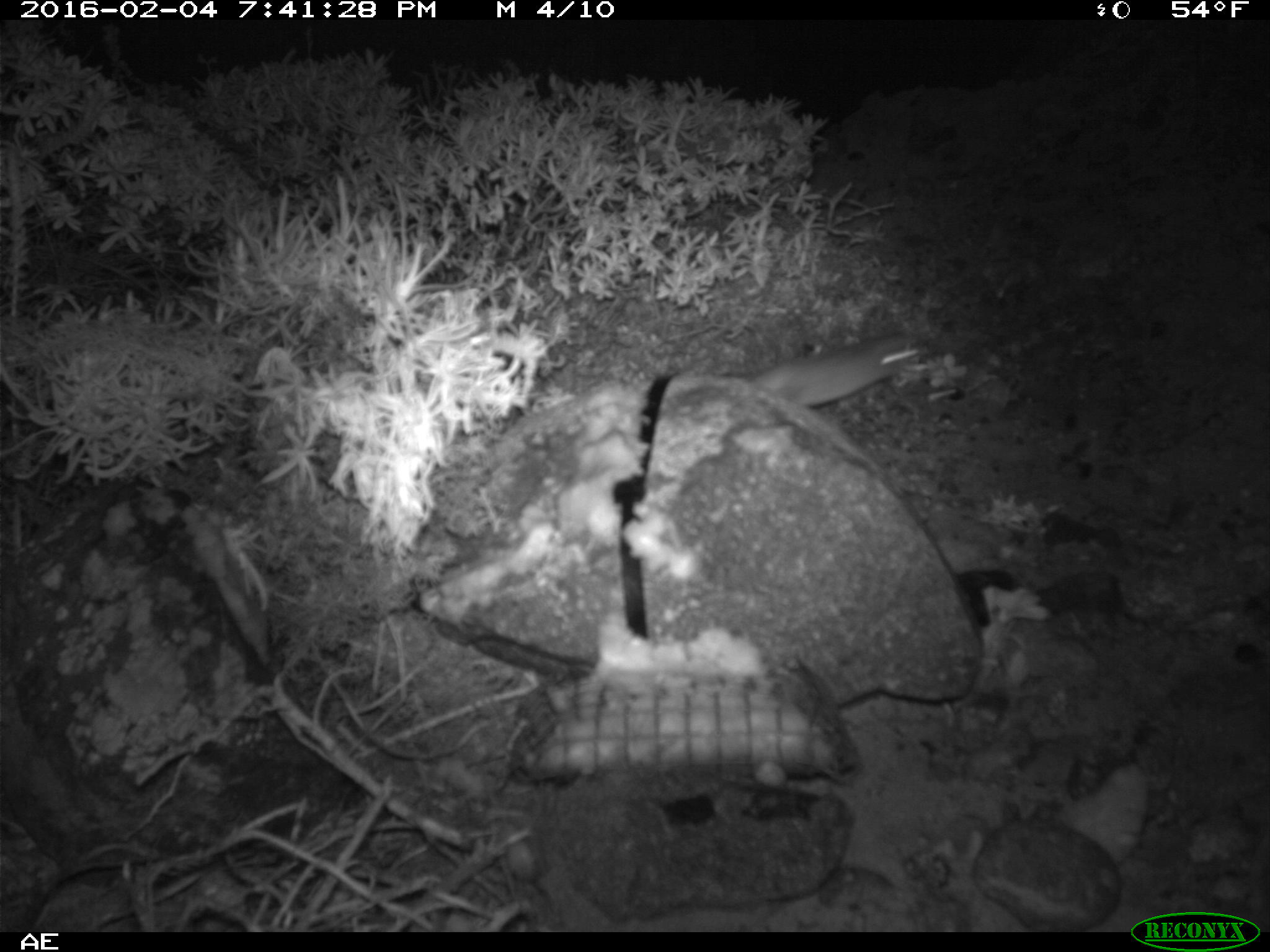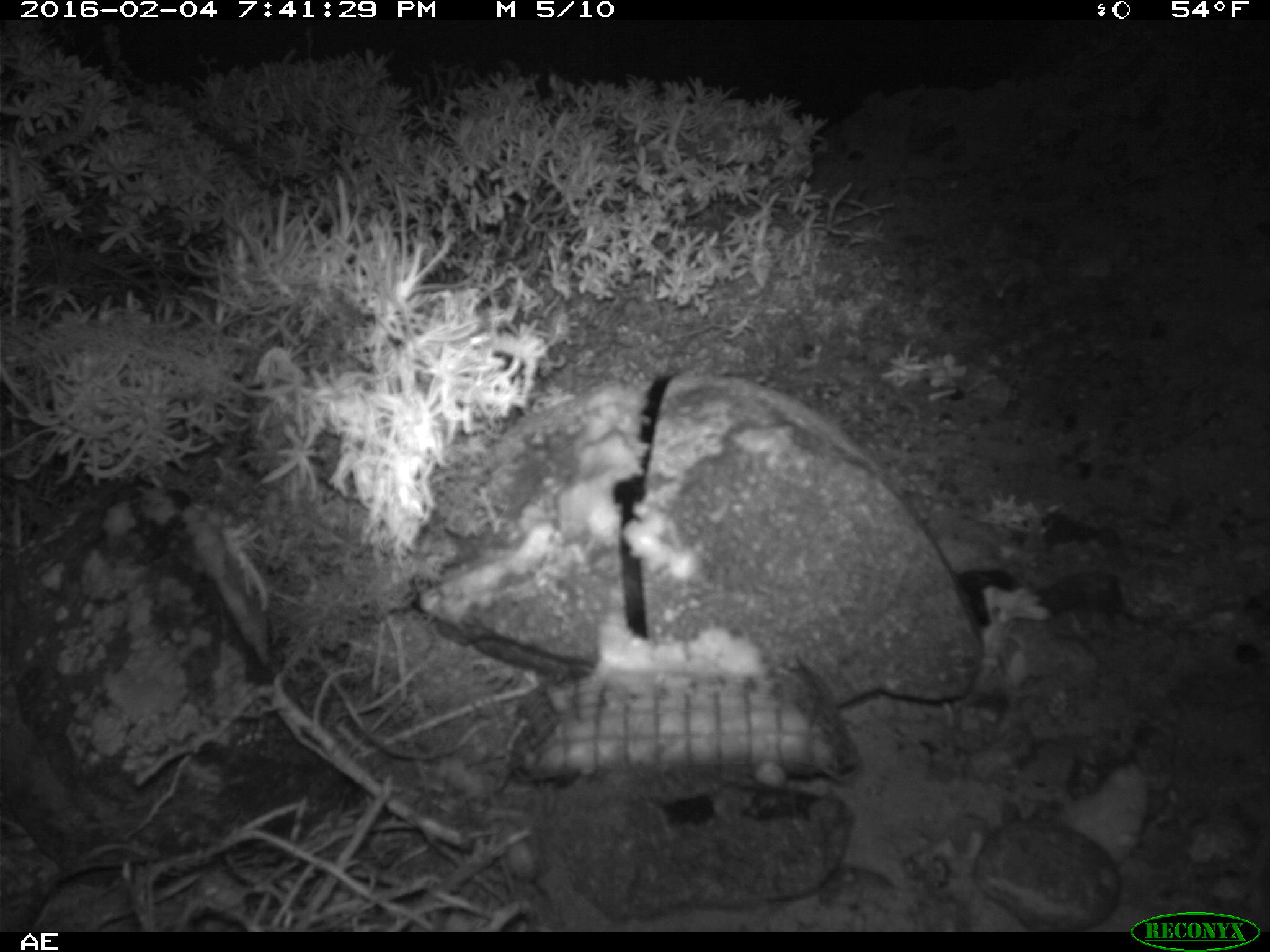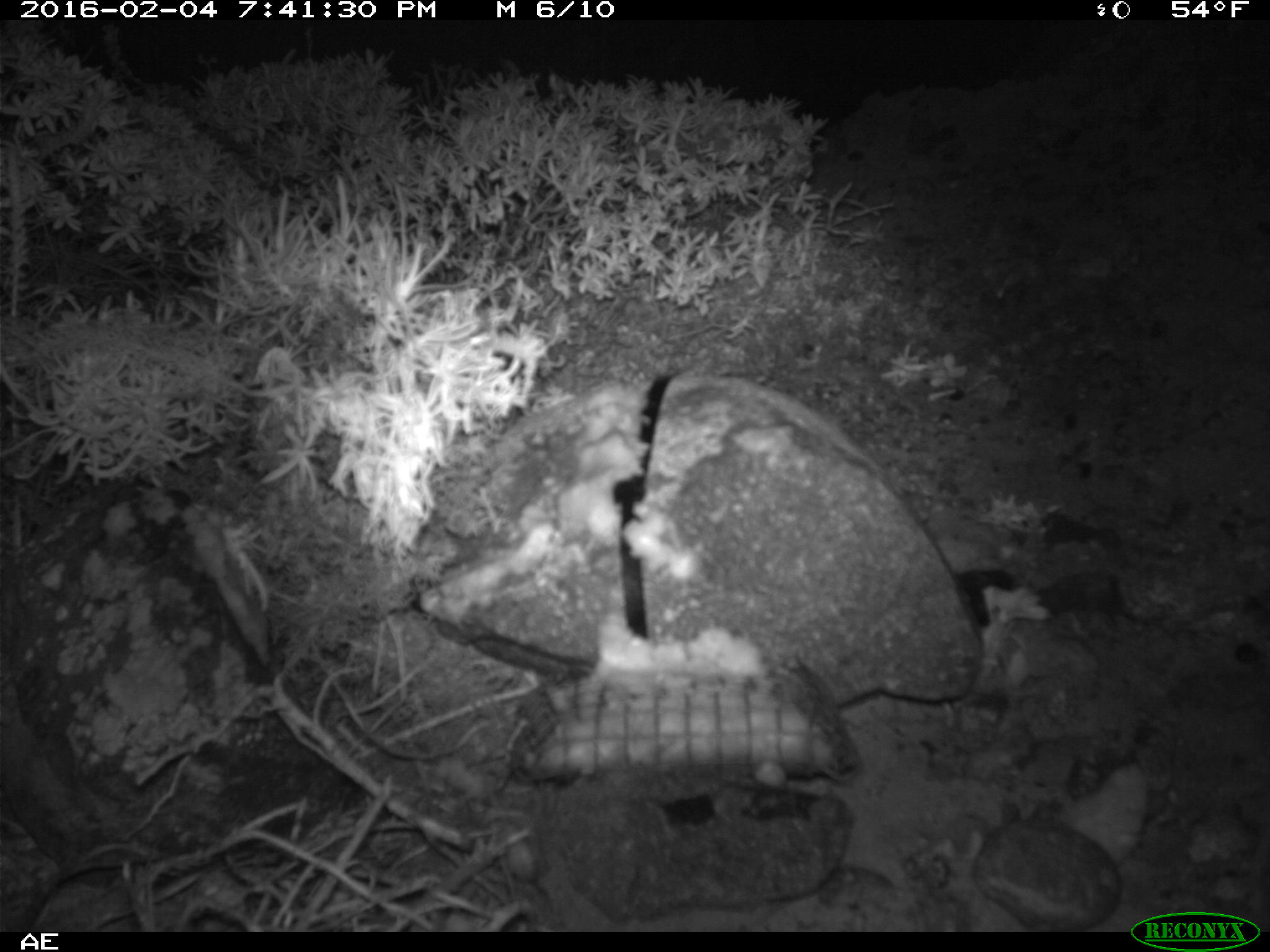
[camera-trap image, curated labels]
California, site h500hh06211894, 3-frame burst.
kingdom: Animalia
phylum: Chordata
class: Mammalia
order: Rodentia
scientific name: Rodentia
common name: rodent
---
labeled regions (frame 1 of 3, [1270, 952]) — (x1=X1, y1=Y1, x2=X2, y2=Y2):
rodent: (x1=750, y1=330, x2=927, y2=408)